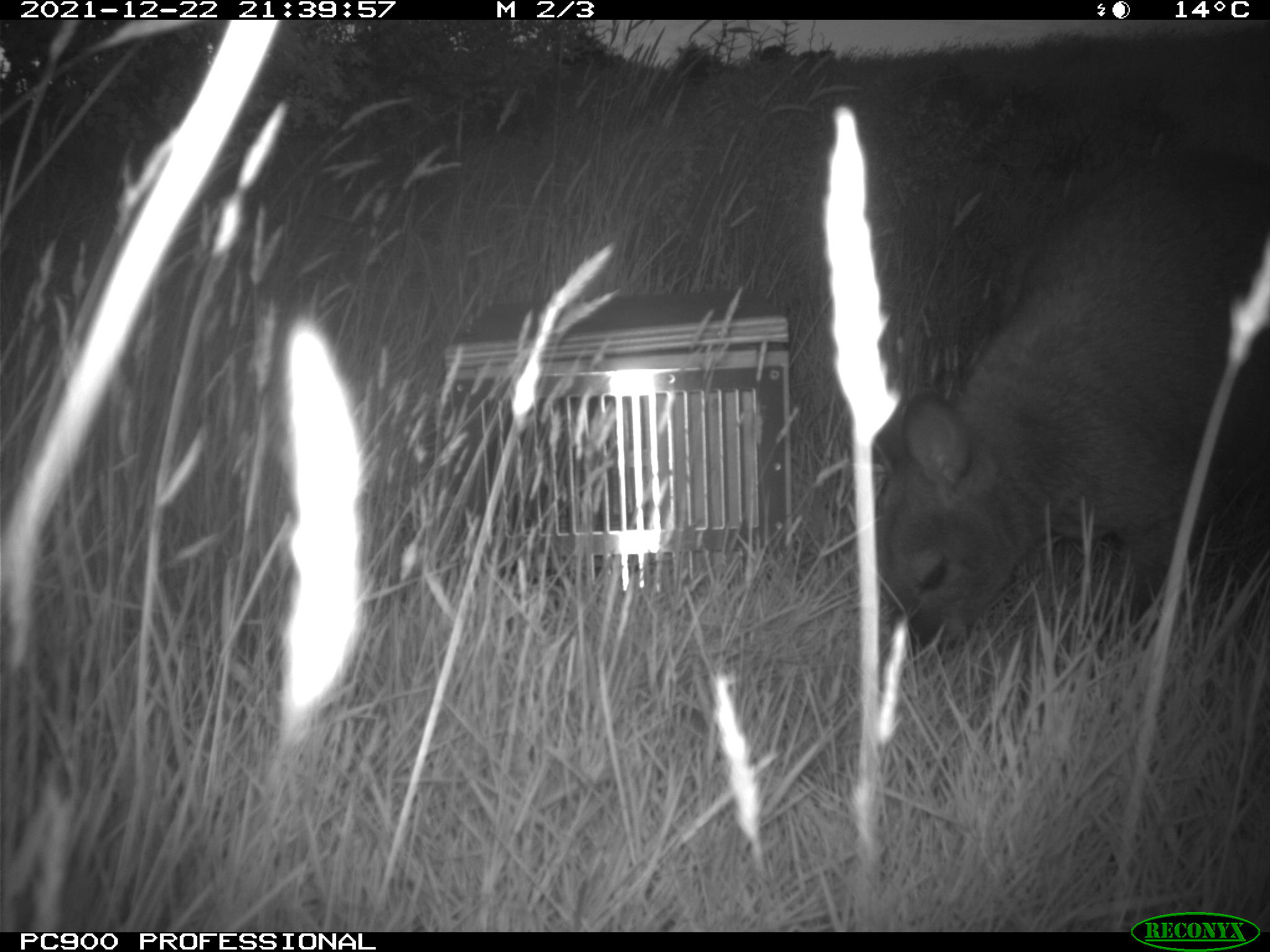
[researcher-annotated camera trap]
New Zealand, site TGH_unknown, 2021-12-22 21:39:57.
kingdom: Animalia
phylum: Chordata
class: Mammalia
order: Diprotodontia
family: Macropodidae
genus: Notamacropus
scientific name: Notamacropus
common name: wallaby